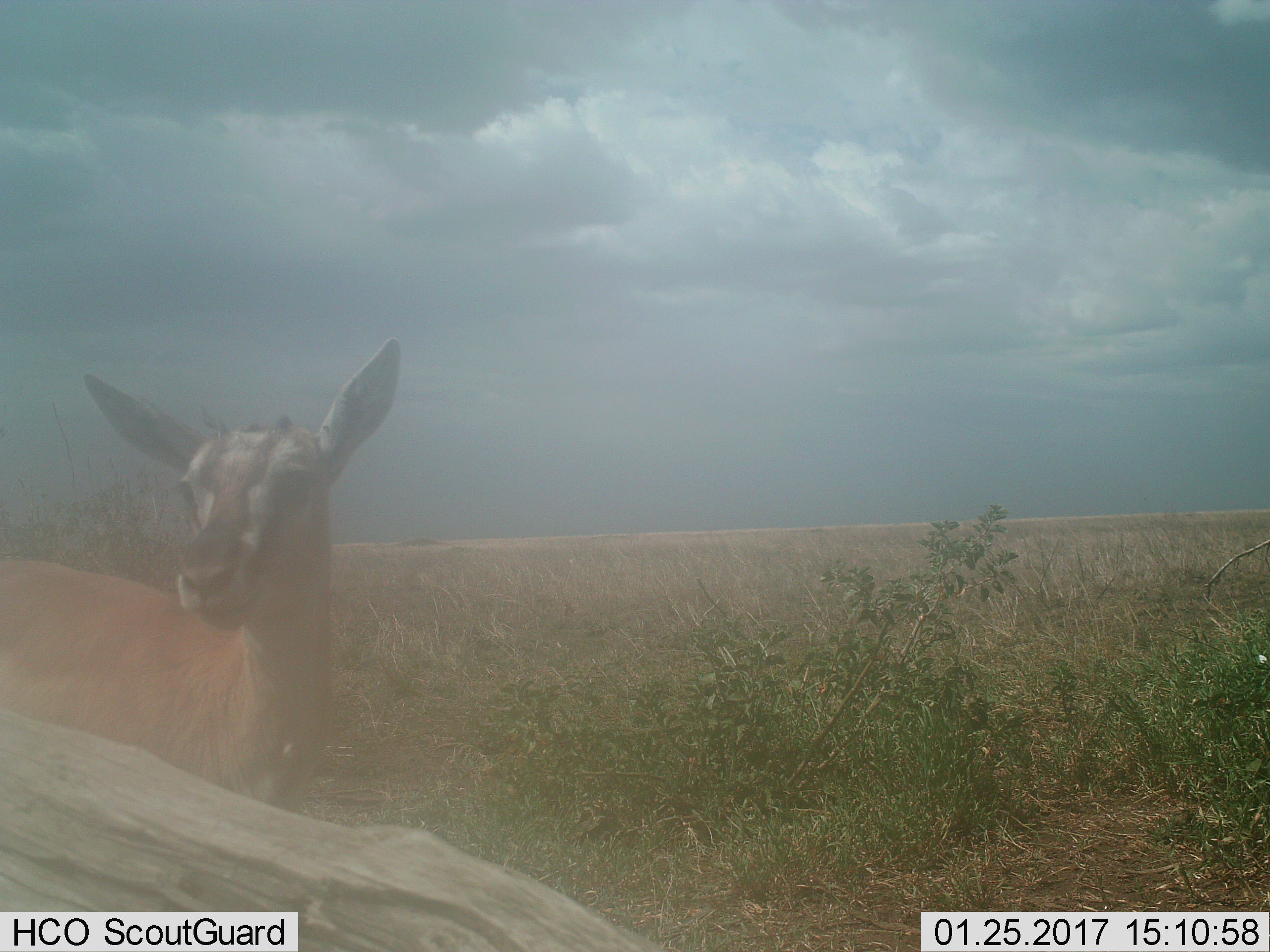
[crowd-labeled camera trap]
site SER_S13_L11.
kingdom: Animalia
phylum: Chordata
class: Mammalia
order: Artiodactyla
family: Bovidae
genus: Eudorcas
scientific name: Eudorcas thomsonii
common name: thomson's gazelle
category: gazellethomsons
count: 1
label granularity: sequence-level